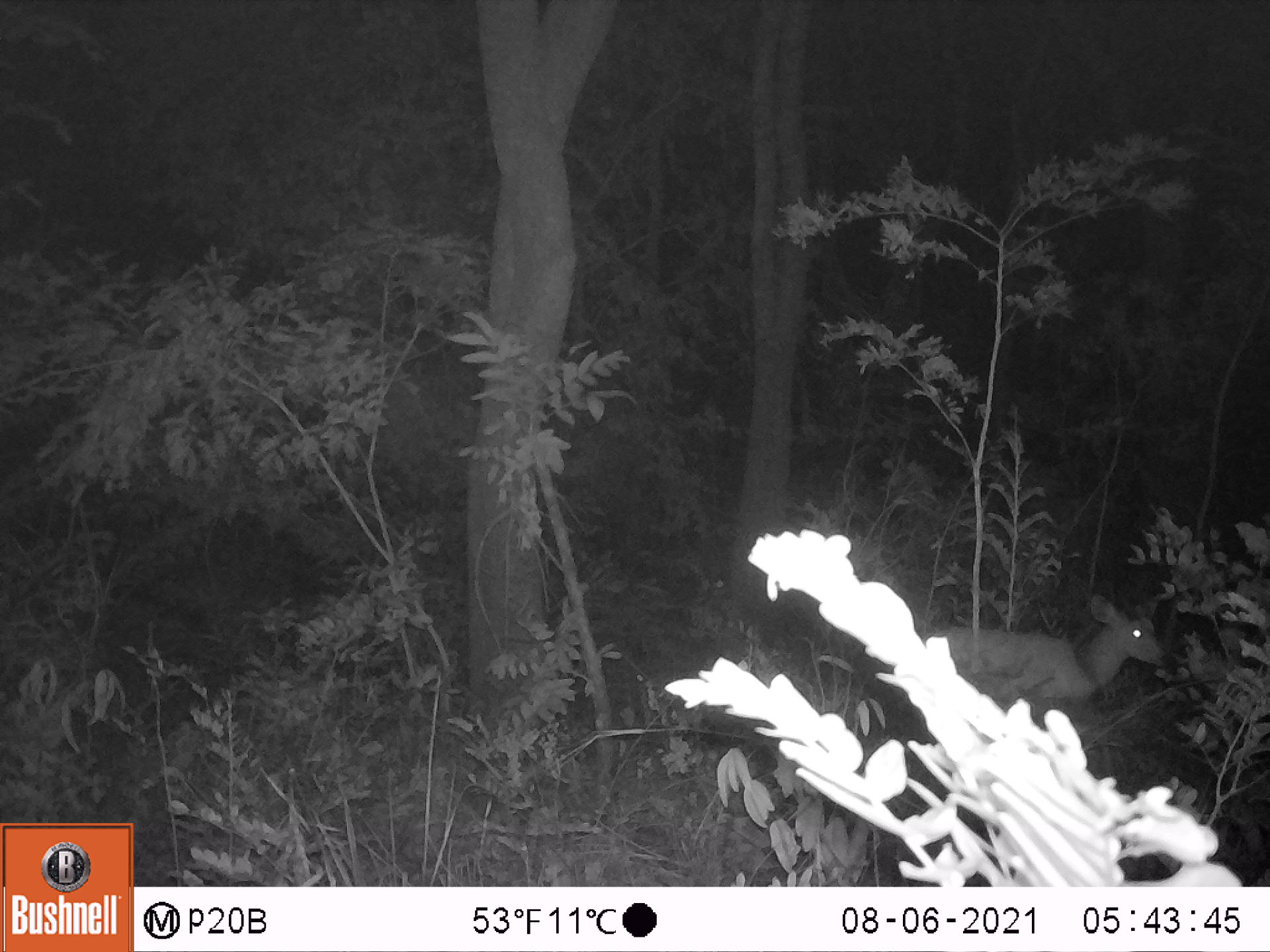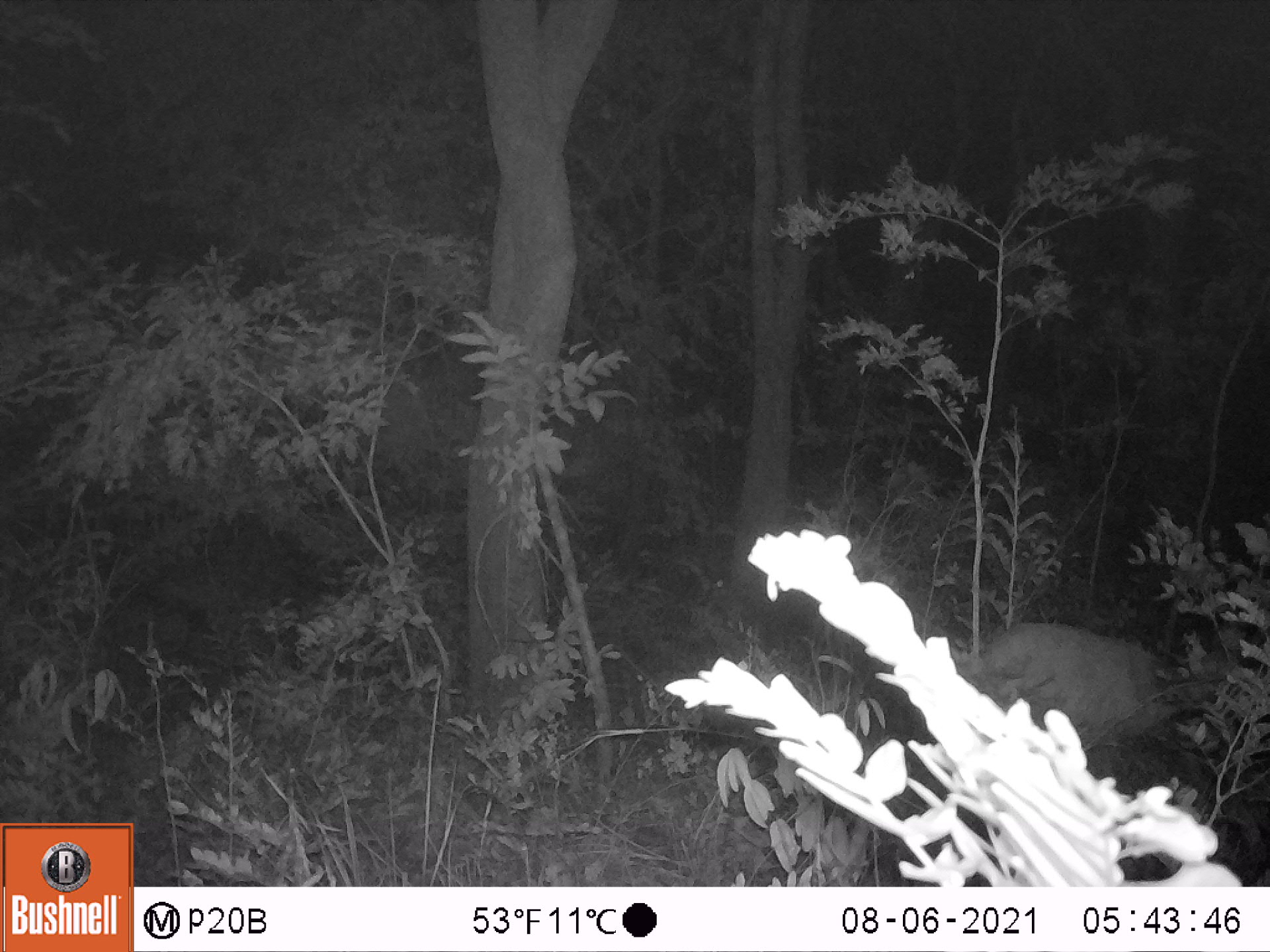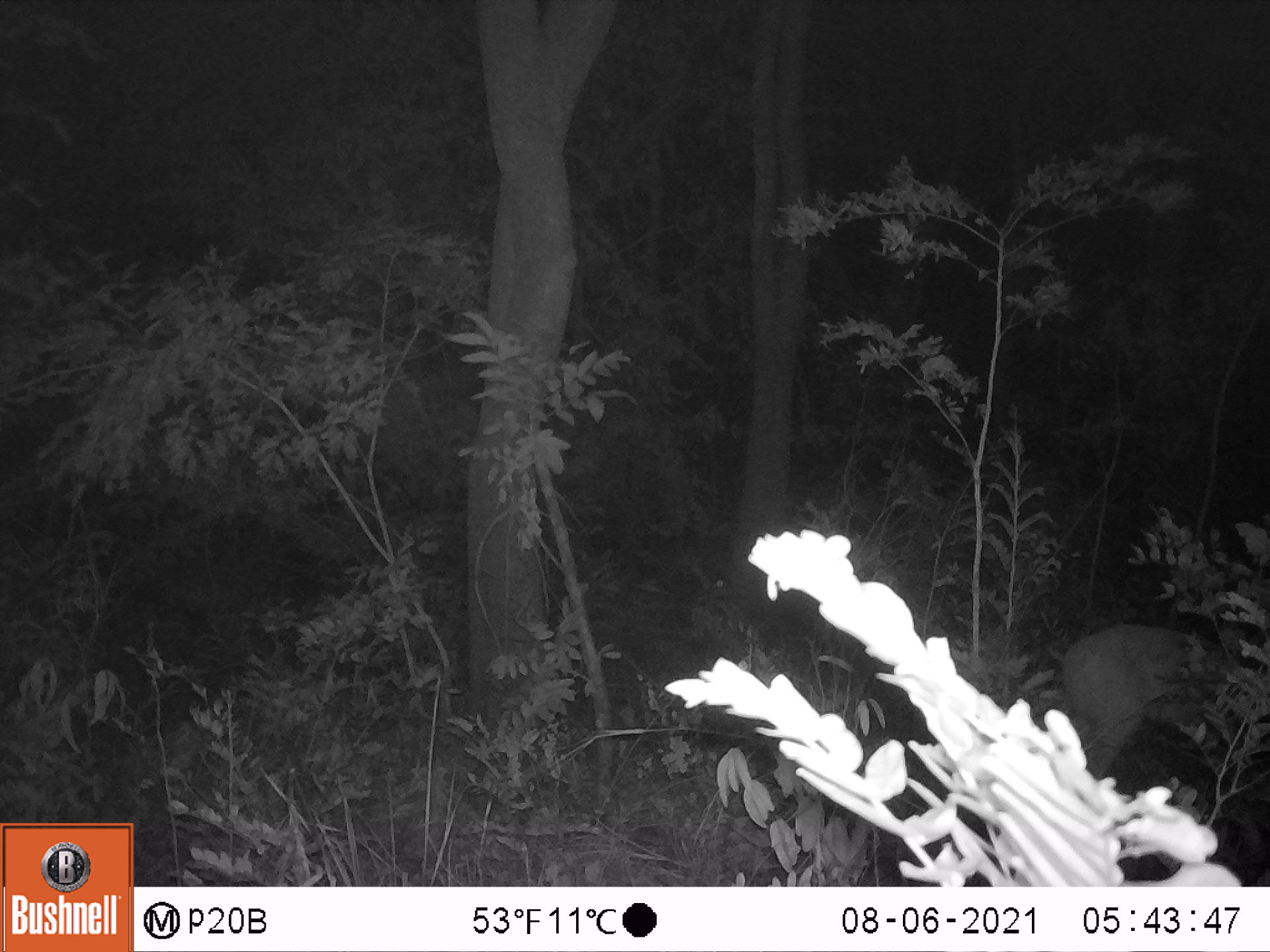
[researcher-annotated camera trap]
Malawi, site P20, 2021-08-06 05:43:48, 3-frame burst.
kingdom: Animalia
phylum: Chordata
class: Mammalia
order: Artiodactyla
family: Bovidae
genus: Tragelaphus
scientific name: Tragelaphus sylvaticus sylvaticus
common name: cape bushbuck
Cape bushbuck (Tragelaphus sylvaticus sylvaticus), count 1.